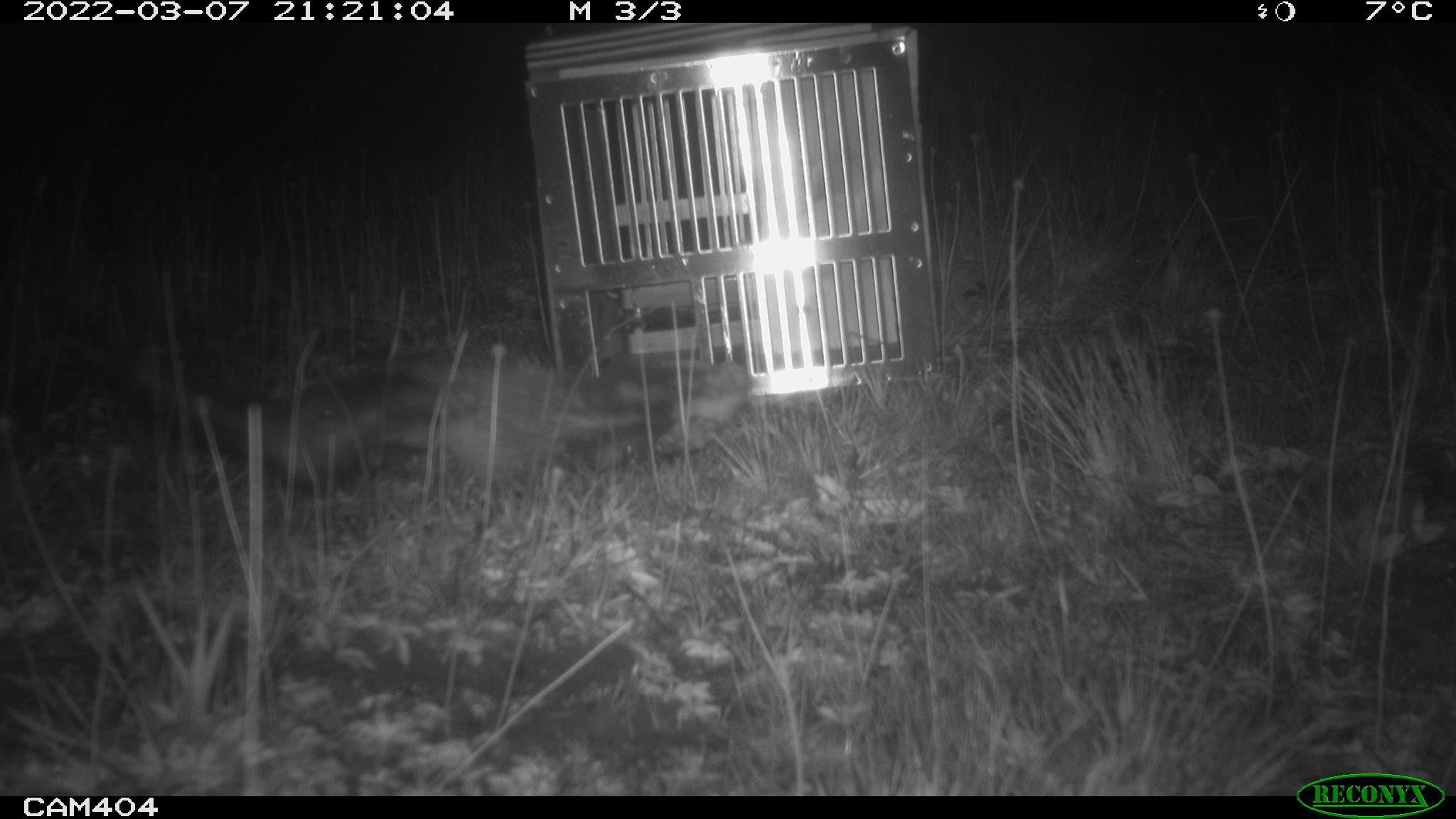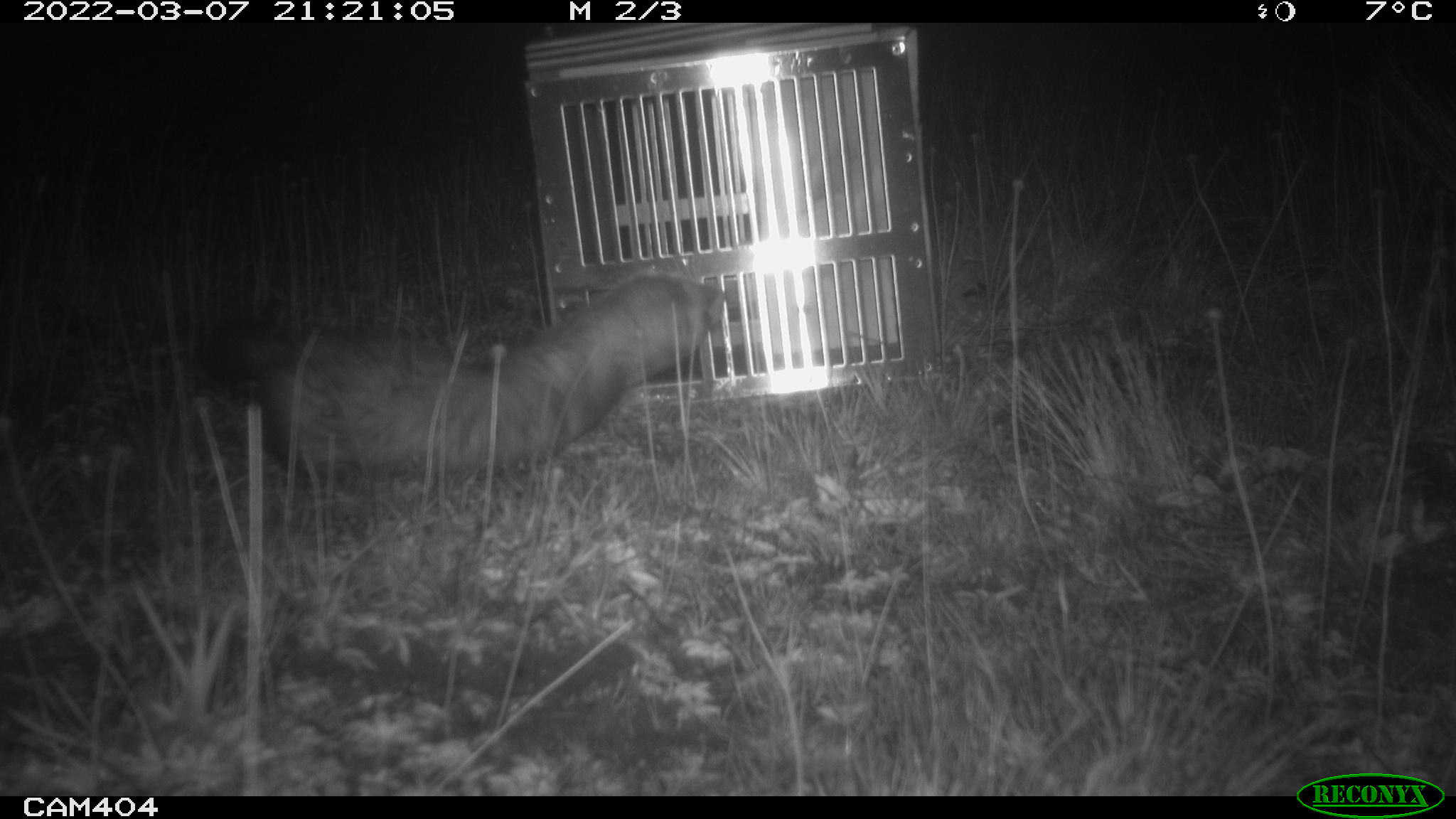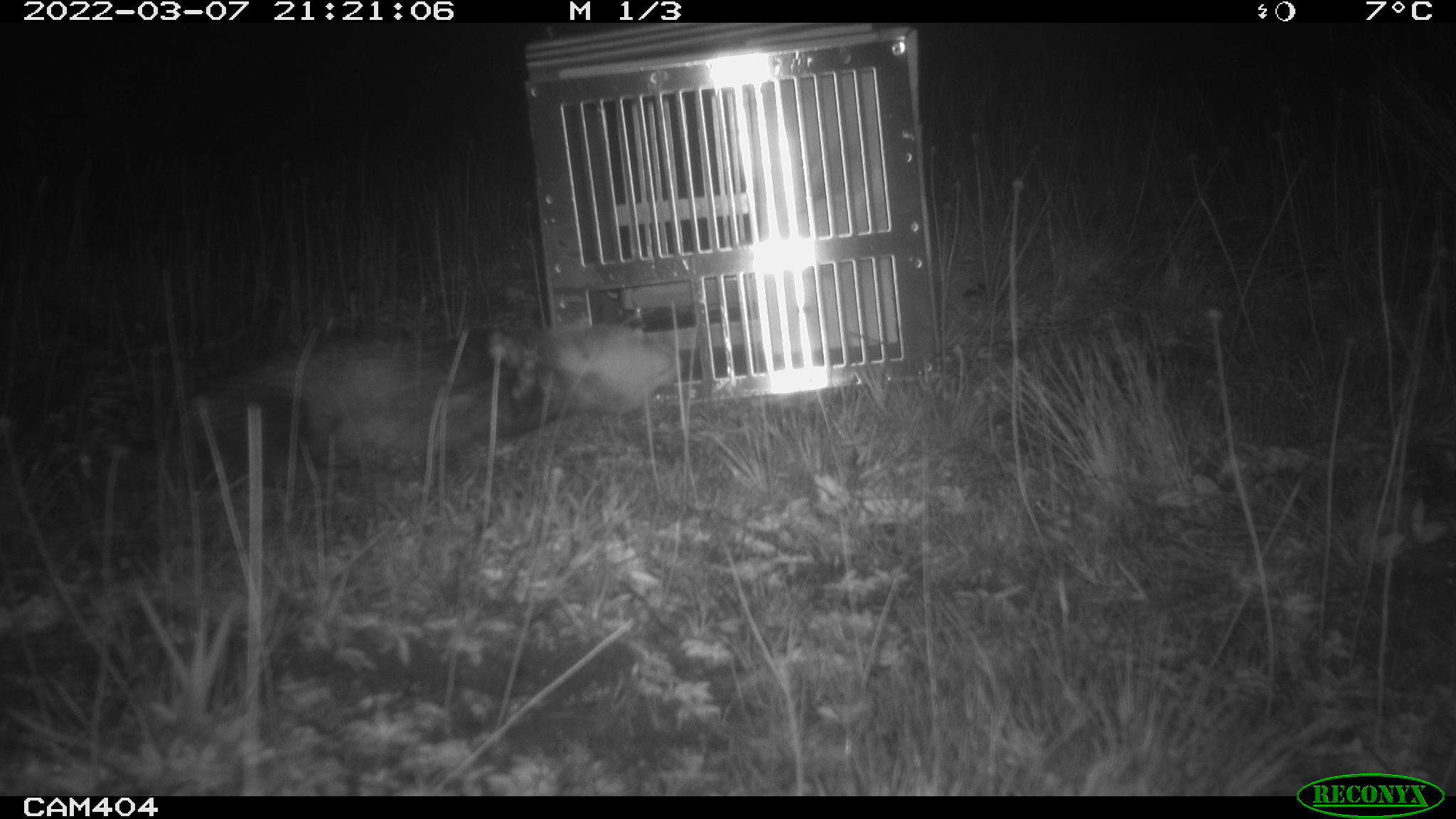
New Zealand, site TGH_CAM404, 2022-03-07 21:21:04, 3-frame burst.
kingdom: Animalia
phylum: Chordata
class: Mammalia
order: Carnivora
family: Mustelidae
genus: Mustela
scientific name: Mustela furo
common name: ferret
Ferret (Mustela furo).